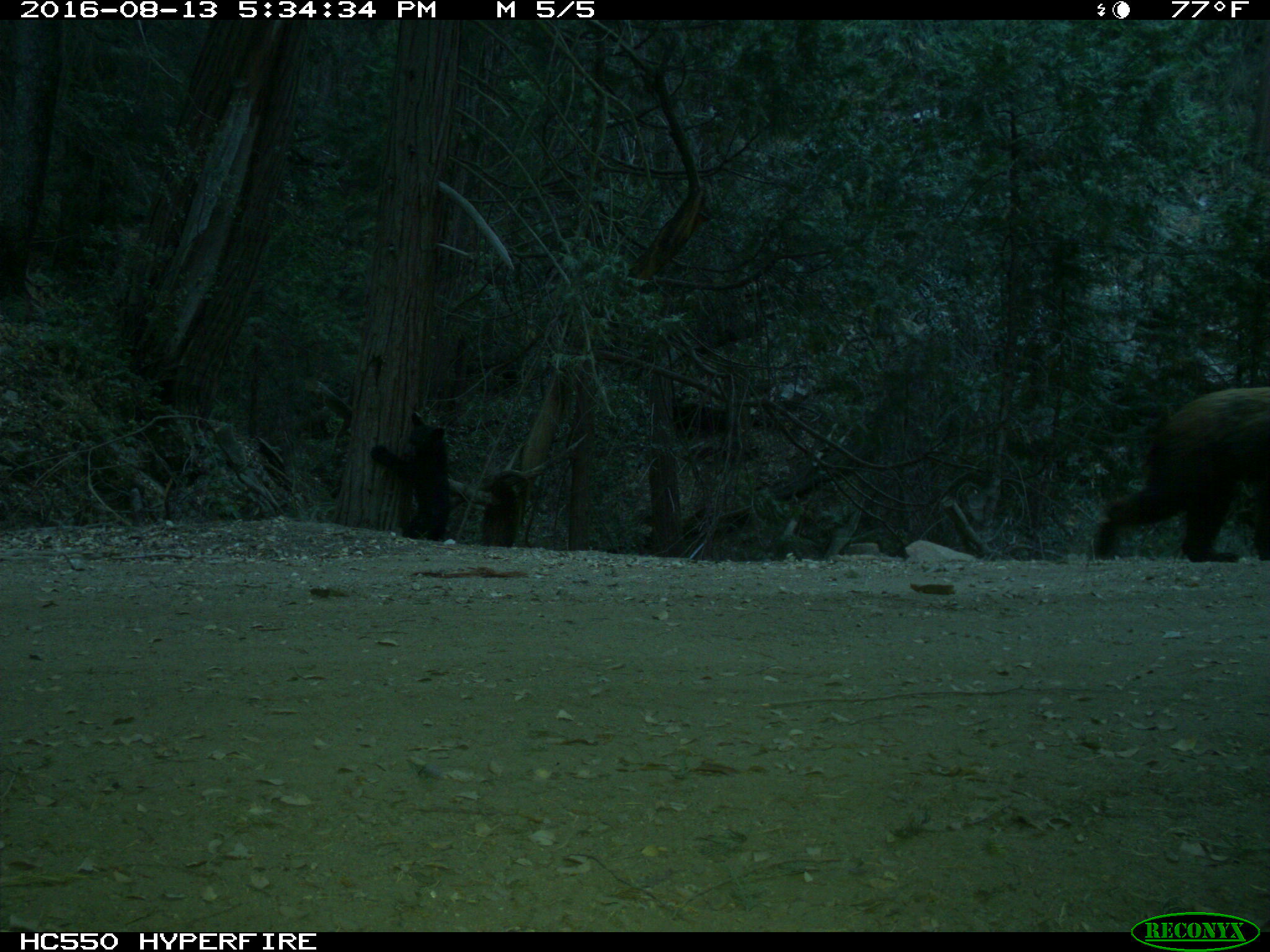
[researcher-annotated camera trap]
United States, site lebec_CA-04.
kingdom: Animalia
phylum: Chordata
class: Mammalia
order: Carnivora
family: Ursidae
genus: Ursus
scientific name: Ursus americanus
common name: american black bear